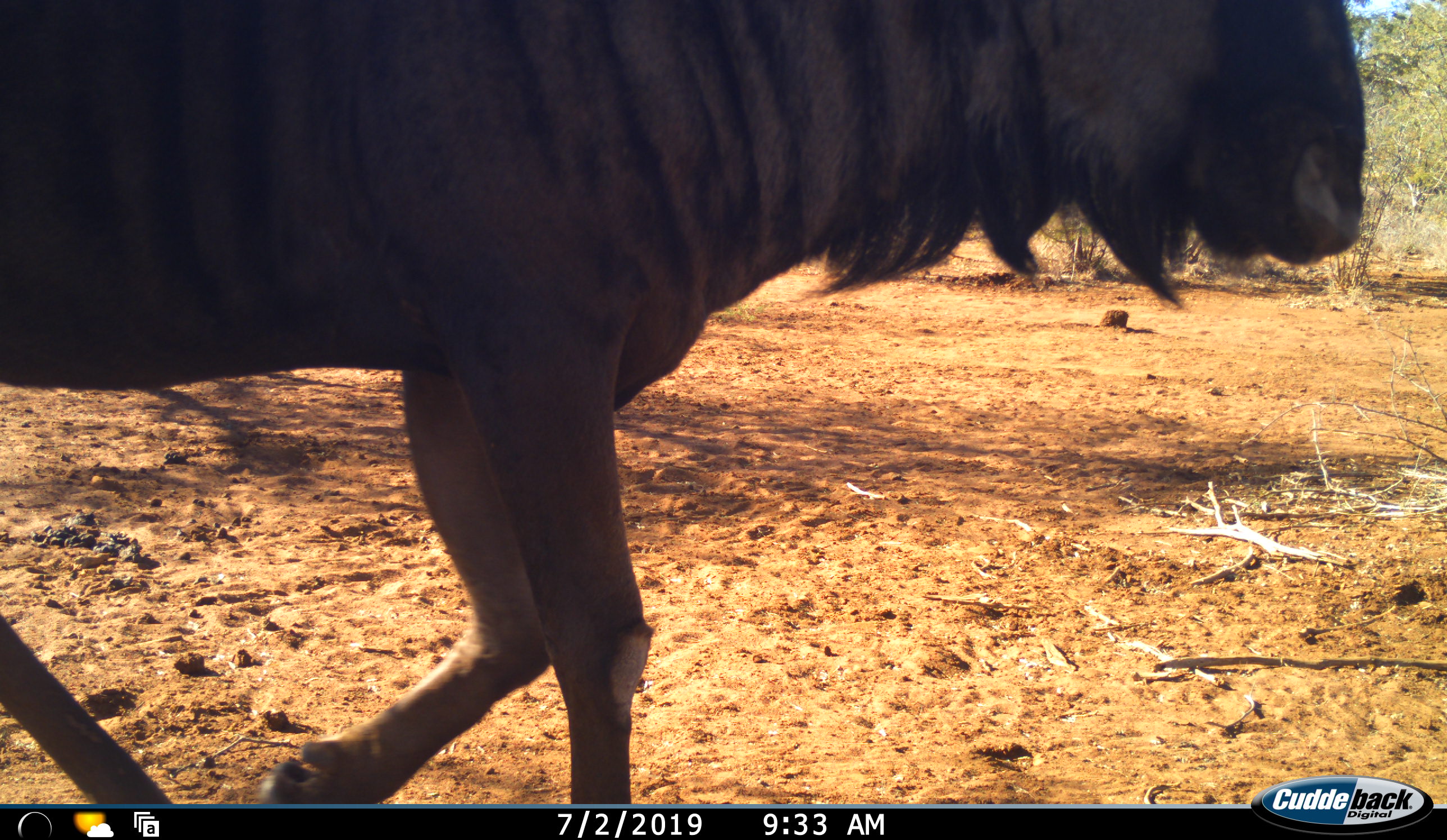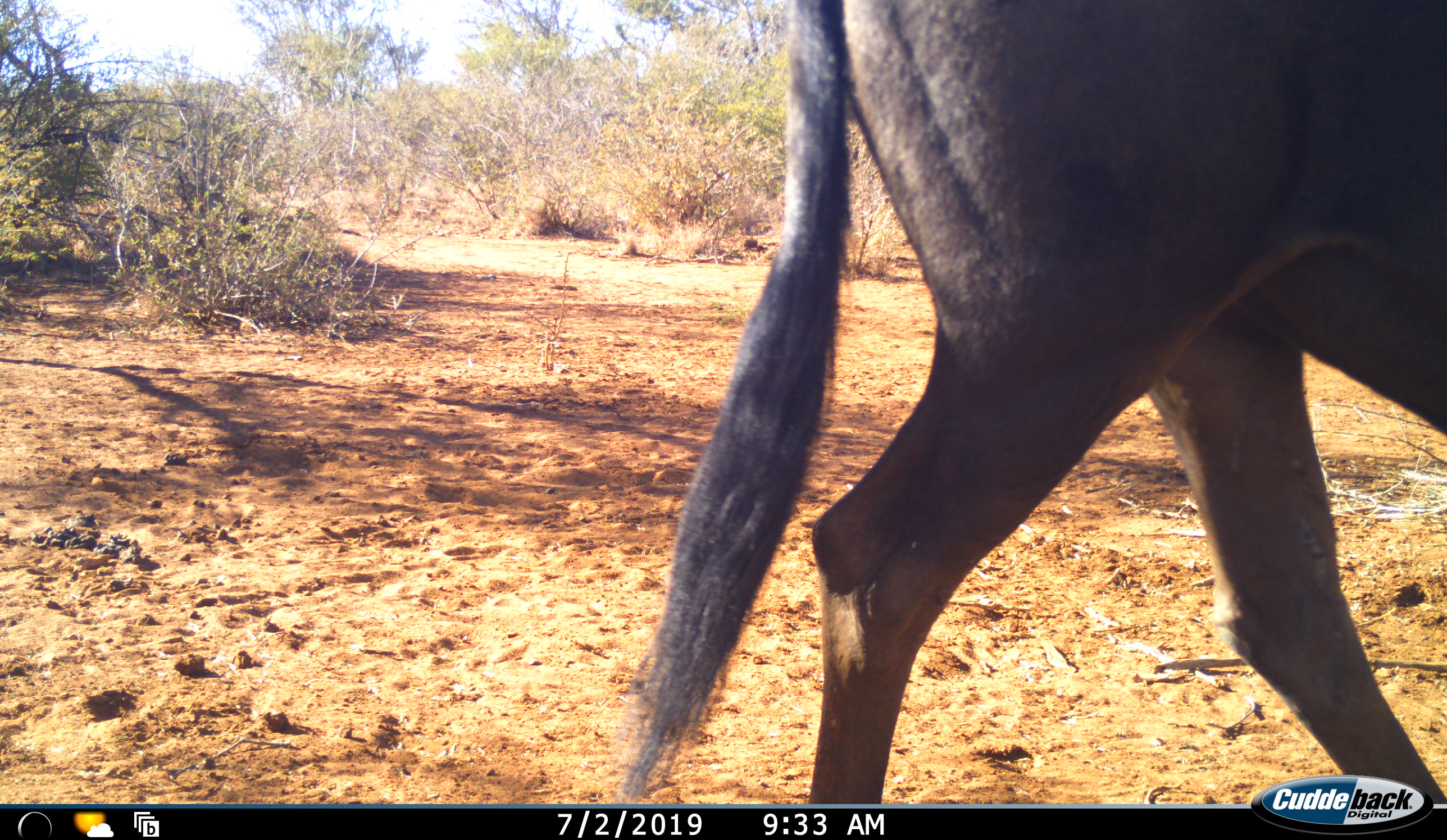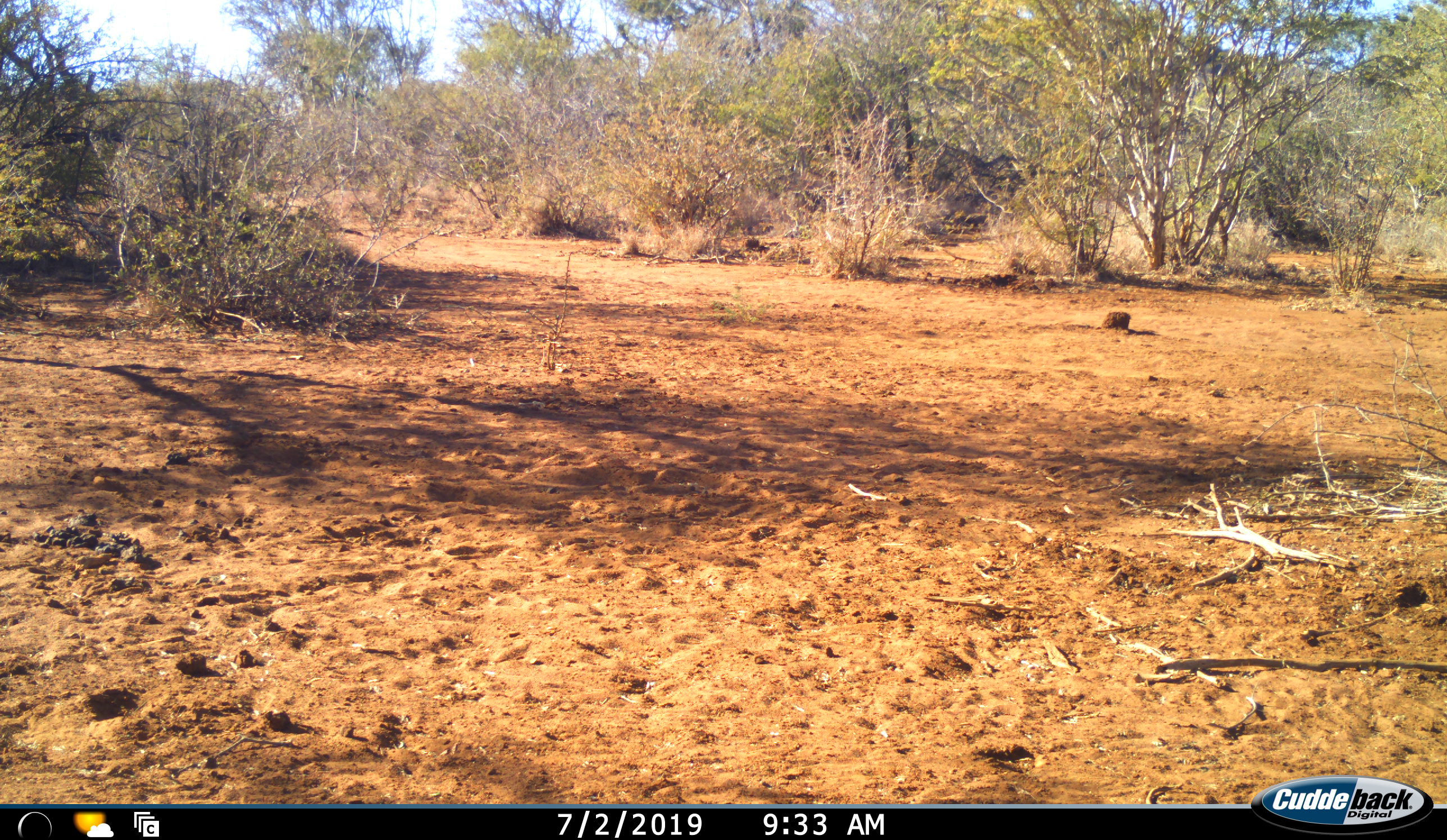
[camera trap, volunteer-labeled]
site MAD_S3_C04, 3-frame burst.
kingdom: Animalia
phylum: Chordata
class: Mammalia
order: Artiodactyla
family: Bovidae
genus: Connochaetes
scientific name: Connochaetes taurinus taurinus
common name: blue wildebeest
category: wildebeestblue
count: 1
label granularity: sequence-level